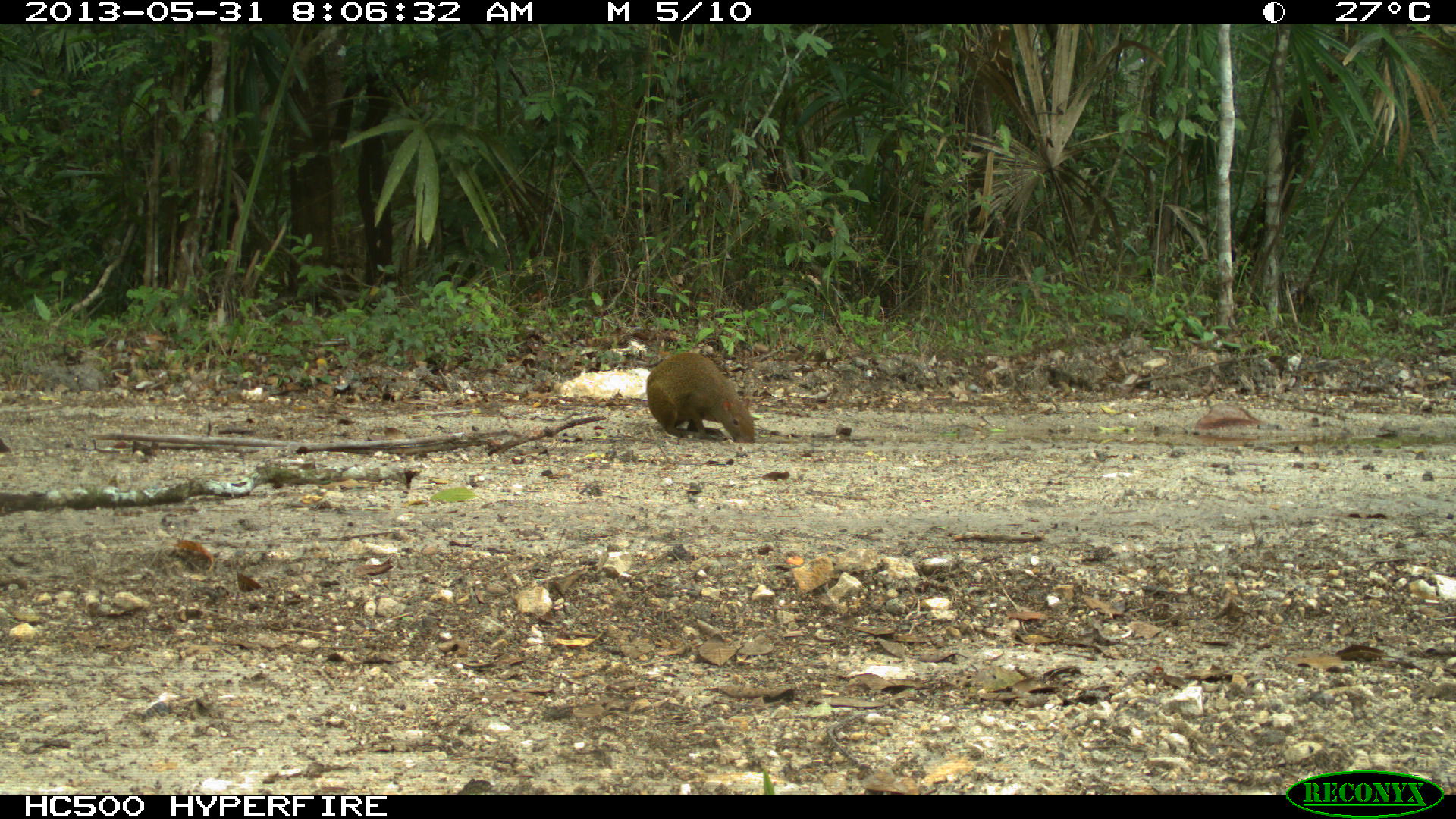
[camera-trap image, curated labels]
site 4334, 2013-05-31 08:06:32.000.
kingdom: Animalia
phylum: Chordata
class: Mammalia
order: Rodentia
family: Dasyproctidae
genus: Dasyprocta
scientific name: Dasyprocta punctata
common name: central american agouti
Dasyprocta punctata (central american agouti), count 1.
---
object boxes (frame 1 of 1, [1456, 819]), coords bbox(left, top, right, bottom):
dasyprocta punctata: bbox(645, 351, 755, 443)